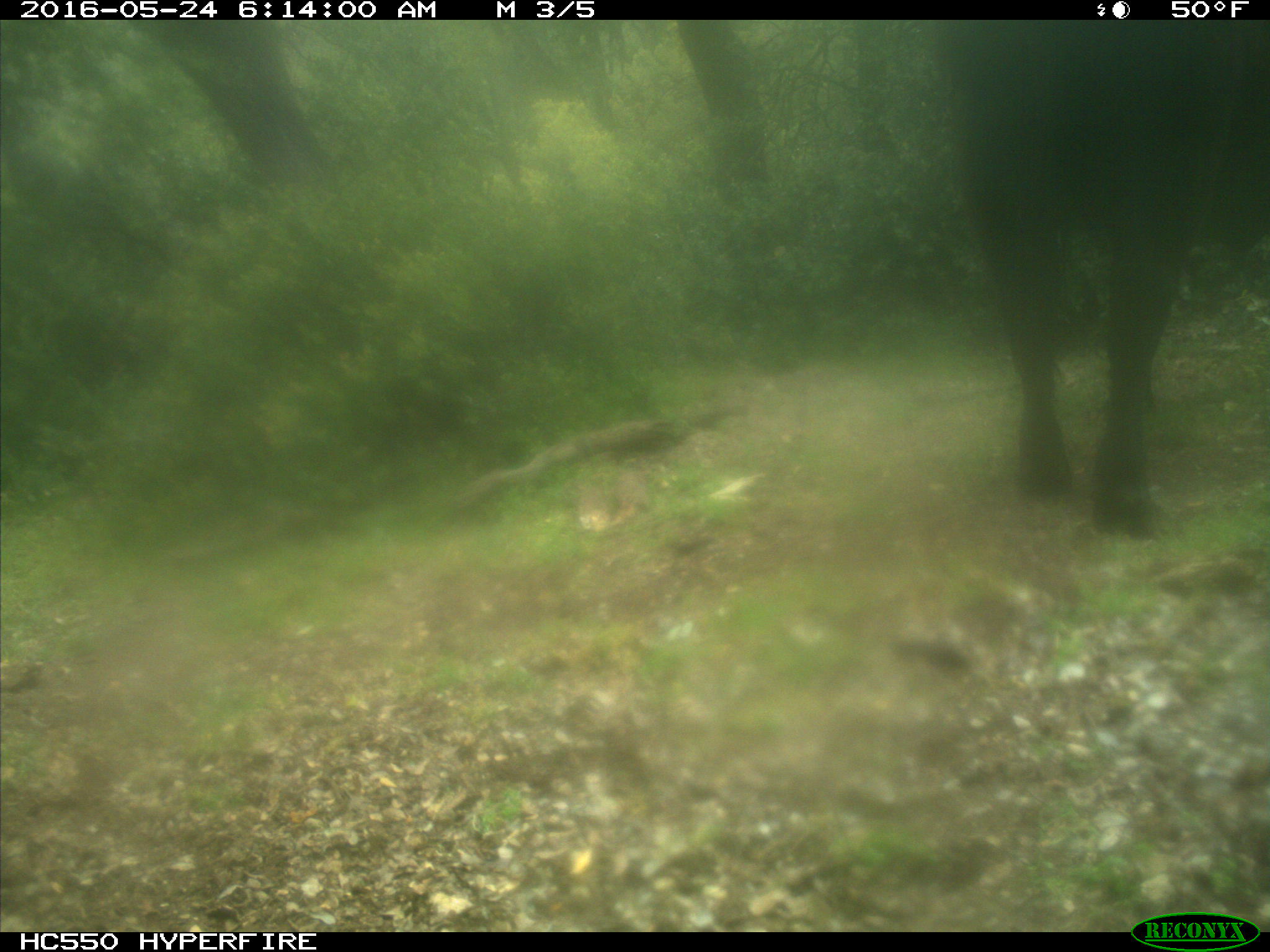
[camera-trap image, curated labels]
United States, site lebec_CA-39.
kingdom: Animalia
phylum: Chordata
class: Mammalia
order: Artiodactyla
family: Bovidae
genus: Bos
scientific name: Bos taurus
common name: domestic cow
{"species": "Bos taurus (domestic cow)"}